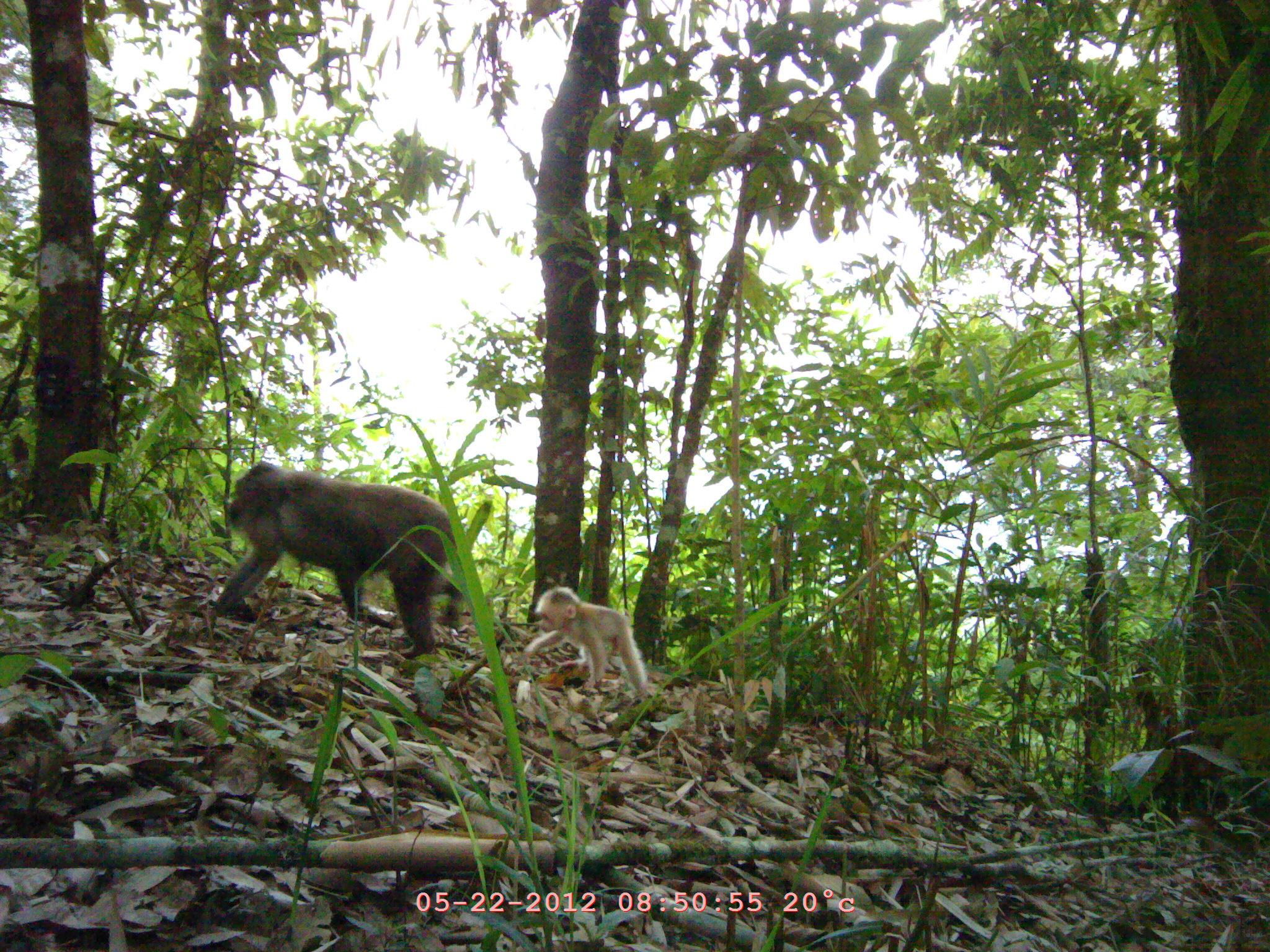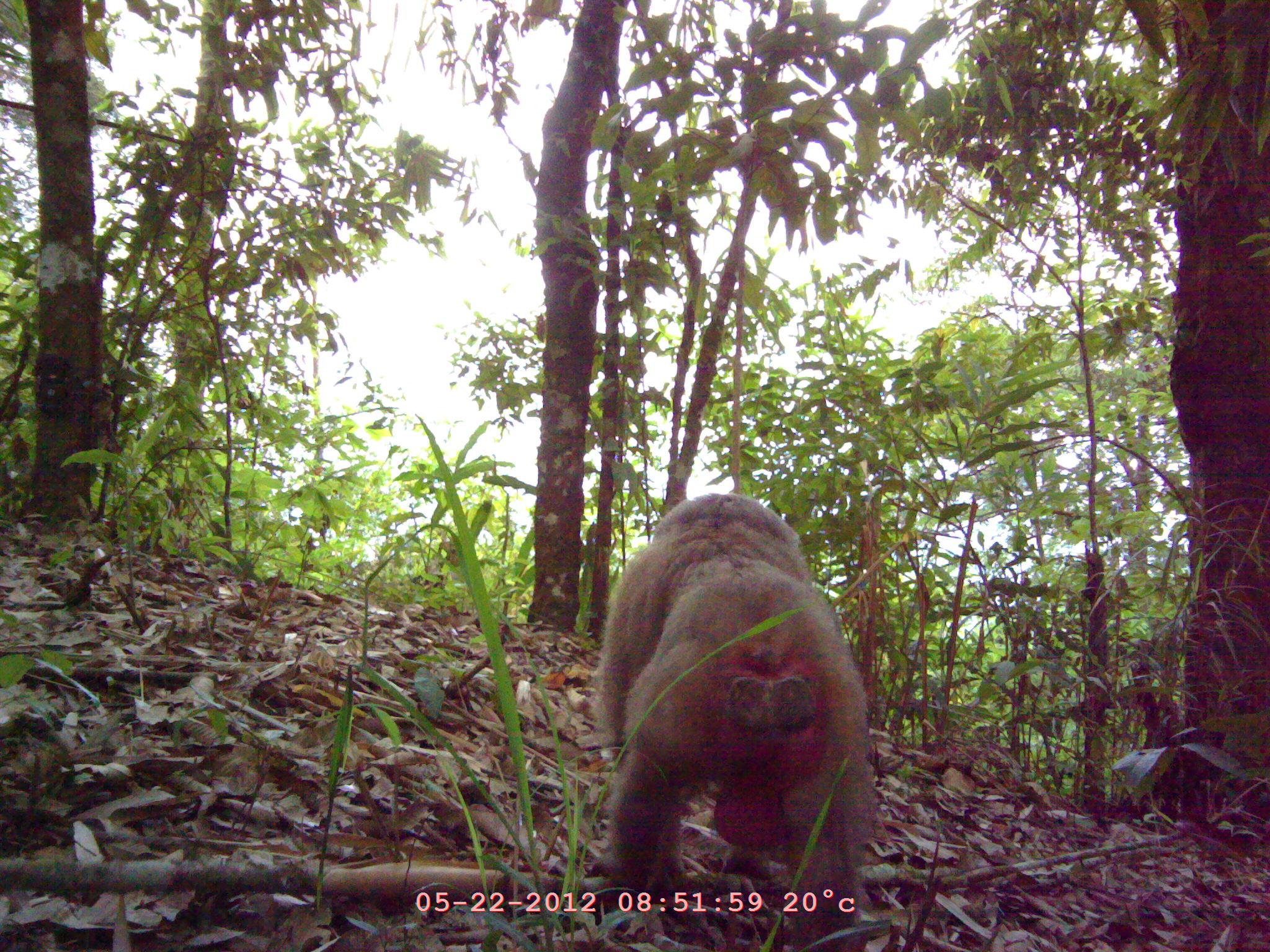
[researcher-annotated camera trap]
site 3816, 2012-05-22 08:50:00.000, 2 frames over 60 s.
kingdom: Animalia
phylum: Chordata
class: Mammalia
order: Primates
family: Cercopithecidae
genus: Macaca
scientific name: Macaca arctoides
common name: stump-tailed macaque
Macaca arctoides (stump-tailed macaque), count 2.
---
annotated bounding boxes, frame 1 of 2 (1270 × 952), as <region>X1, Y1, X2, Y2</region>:
macaca arctoides: <region>211, 459, 468, 660</region>; <region>522, 585, 649, 704</region>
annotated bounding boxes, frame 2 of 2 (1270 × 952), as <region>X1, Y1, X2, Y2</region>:
macaca arctoides: <region>588, 491, 878, 952</region>